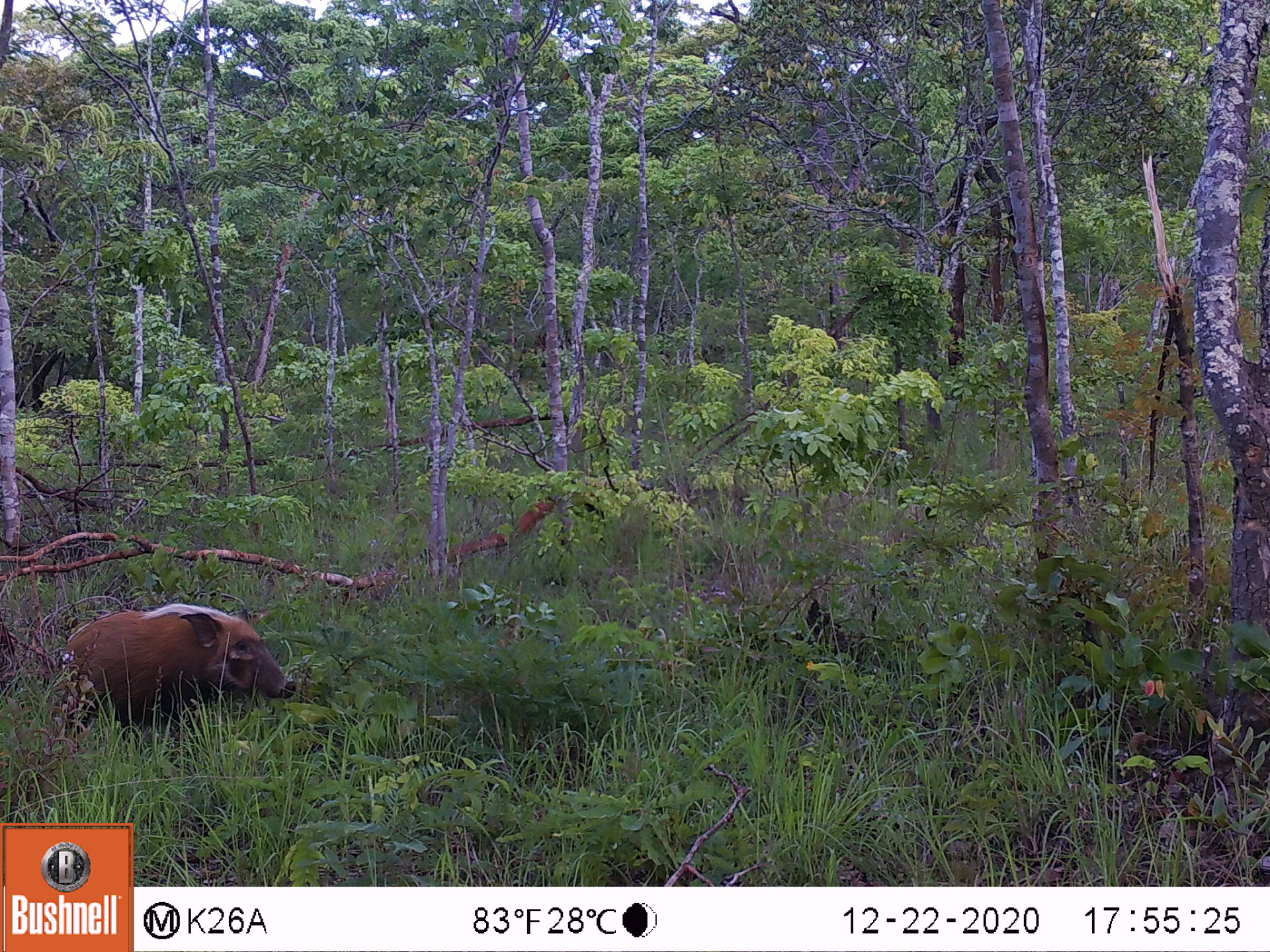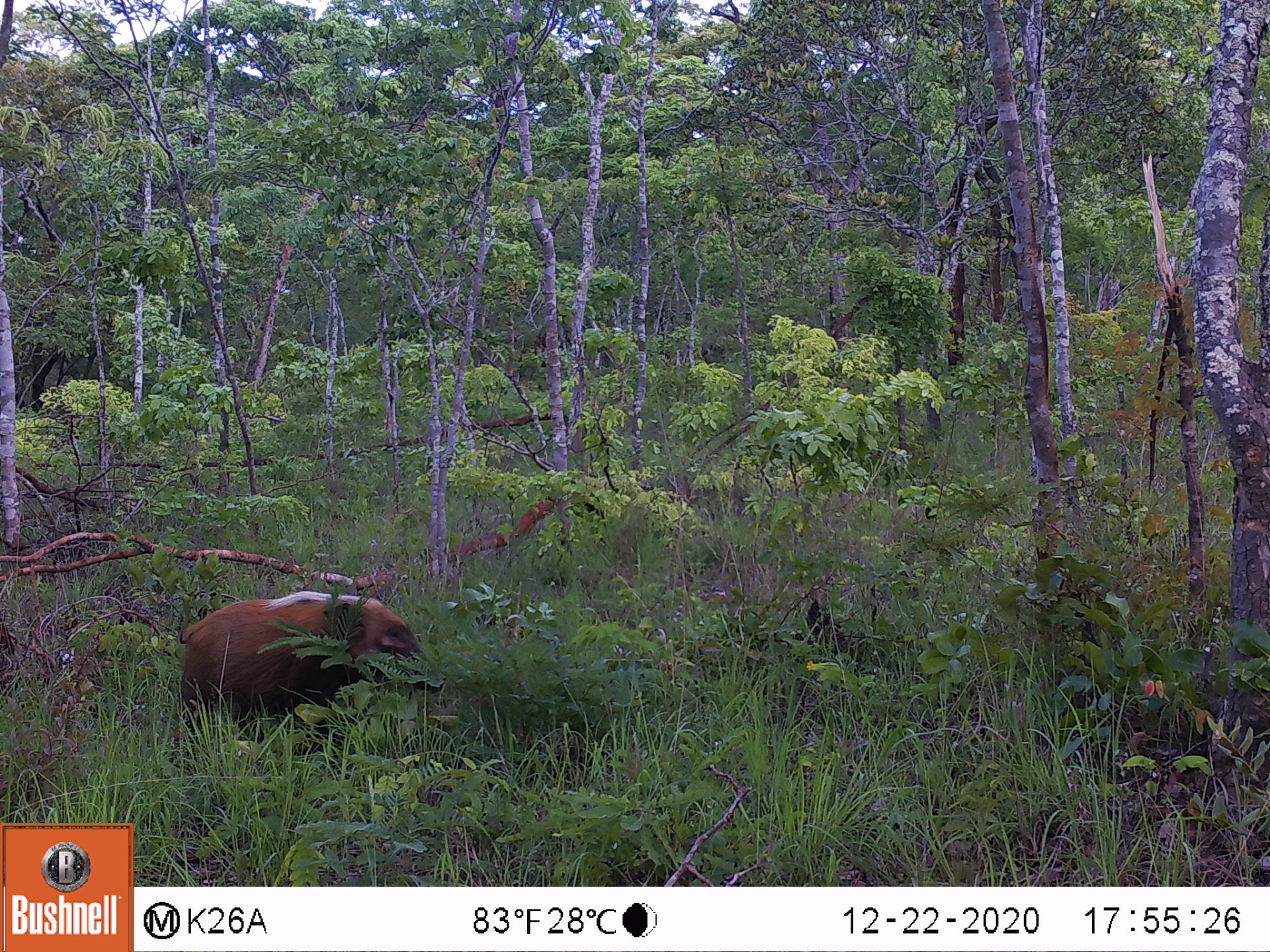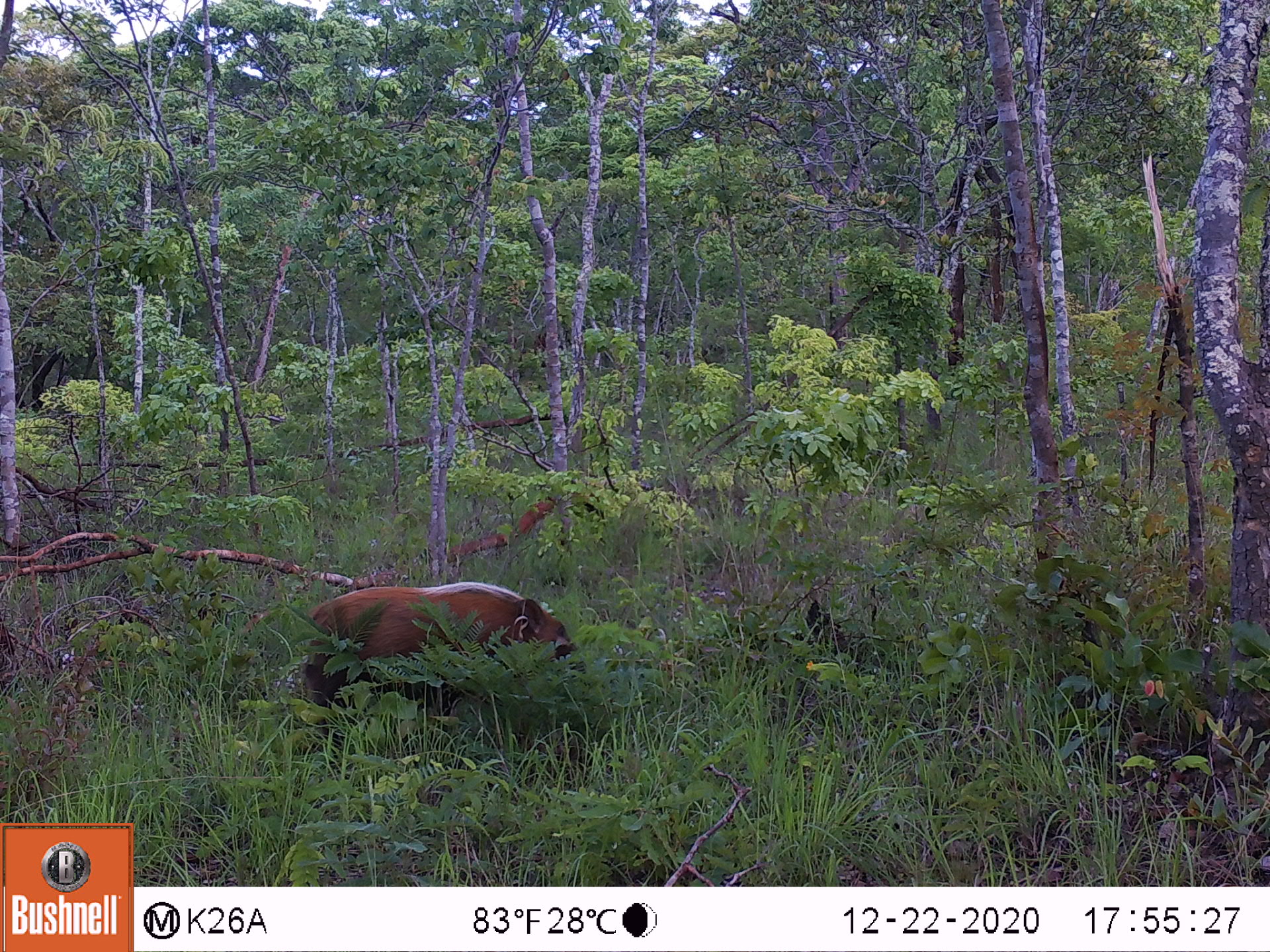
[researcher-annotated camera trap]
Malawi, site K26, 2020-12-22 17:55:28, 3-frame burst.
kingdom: Animalia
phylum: Chordata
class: Mammalia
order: Artiodactyla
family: Suidae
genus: Potamochoerus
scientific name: Potamochoerus larvatus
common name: bushpig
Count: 1.